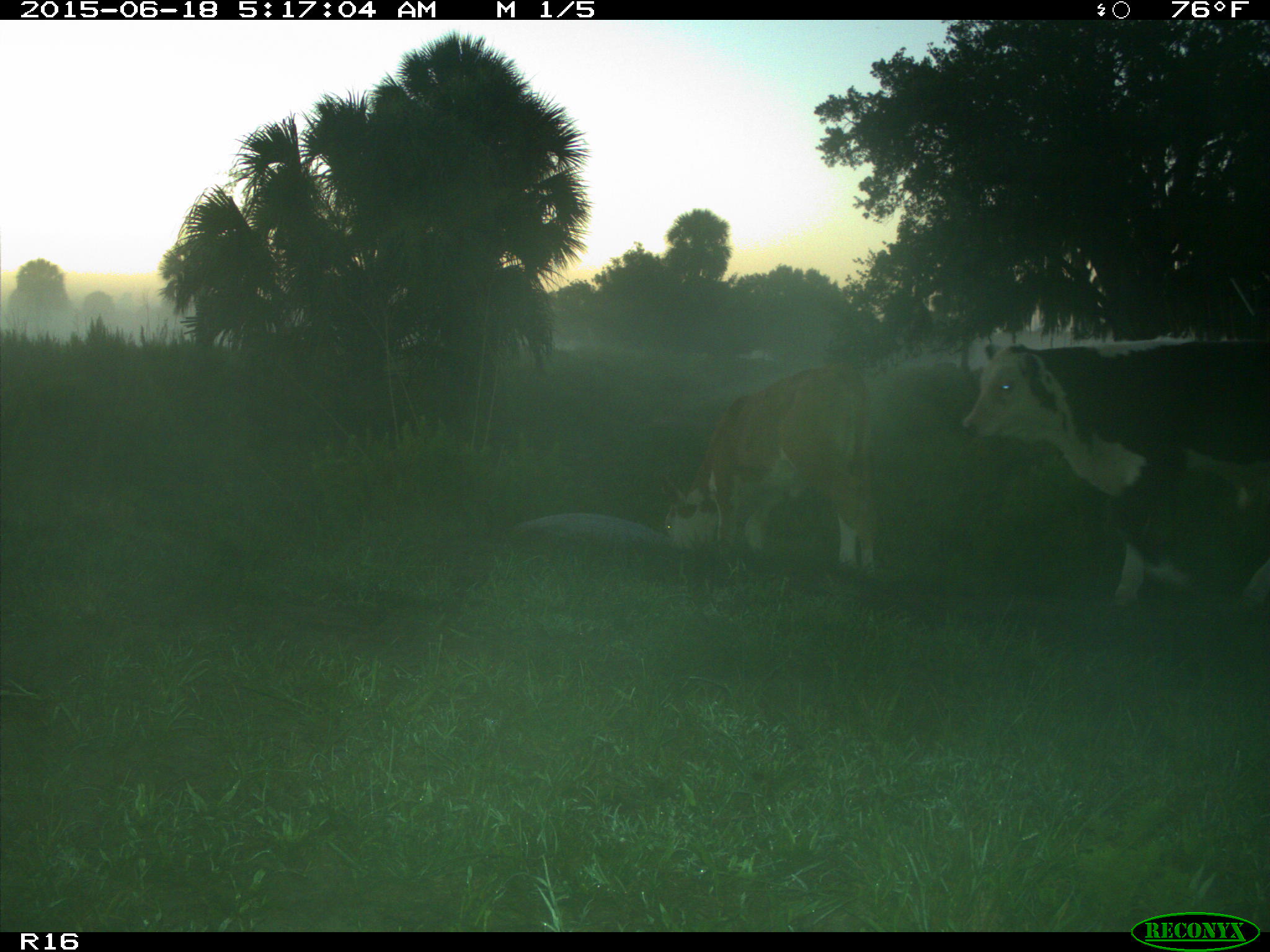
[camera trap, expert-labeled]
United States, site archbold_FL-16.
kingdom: Animalia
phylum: Chordata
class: Mammalia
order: Artiodactyla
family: Bovidae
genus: Bos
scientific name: Bos taurus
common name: domestic cow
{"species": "Bos taurus (domestic cow)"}